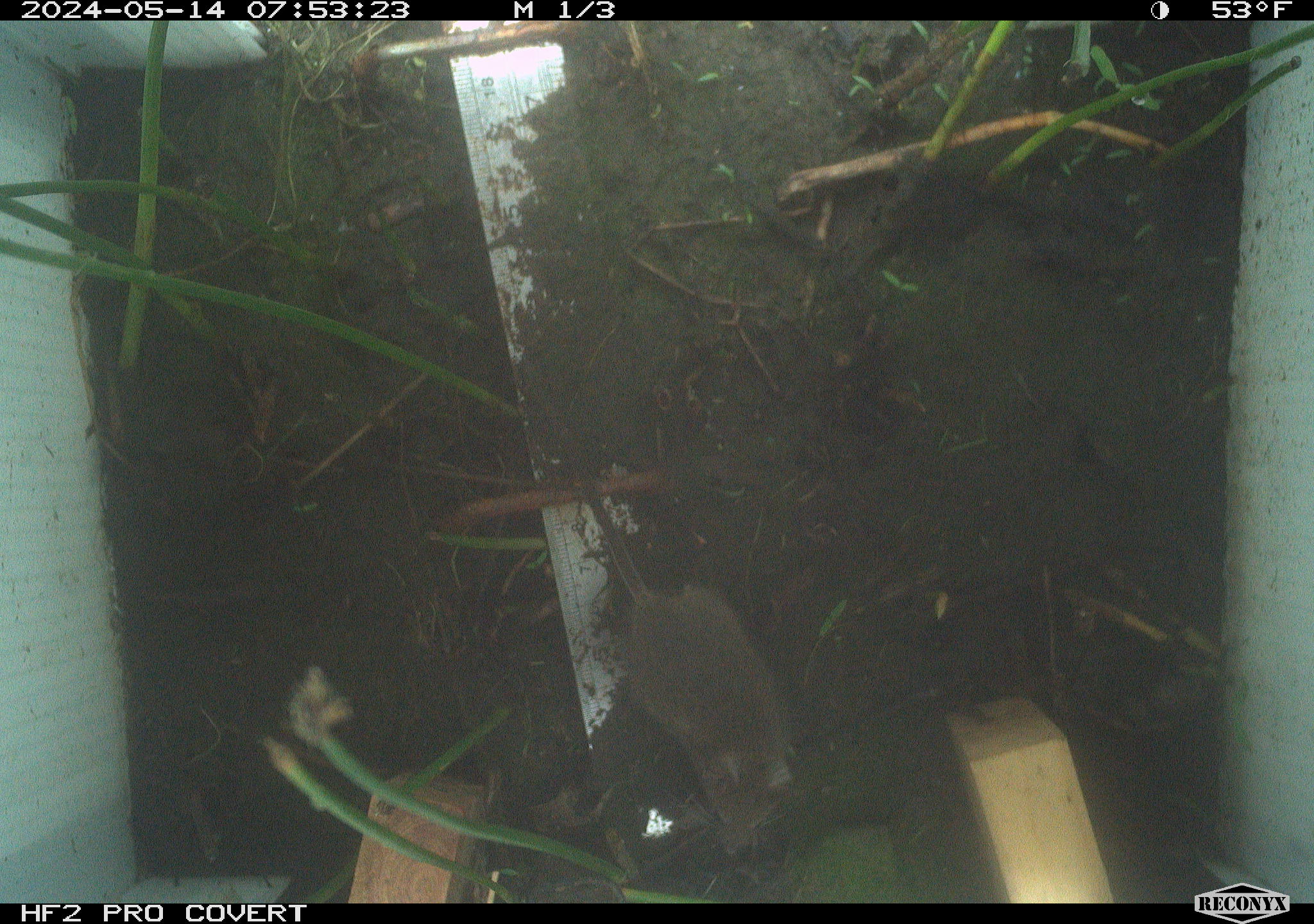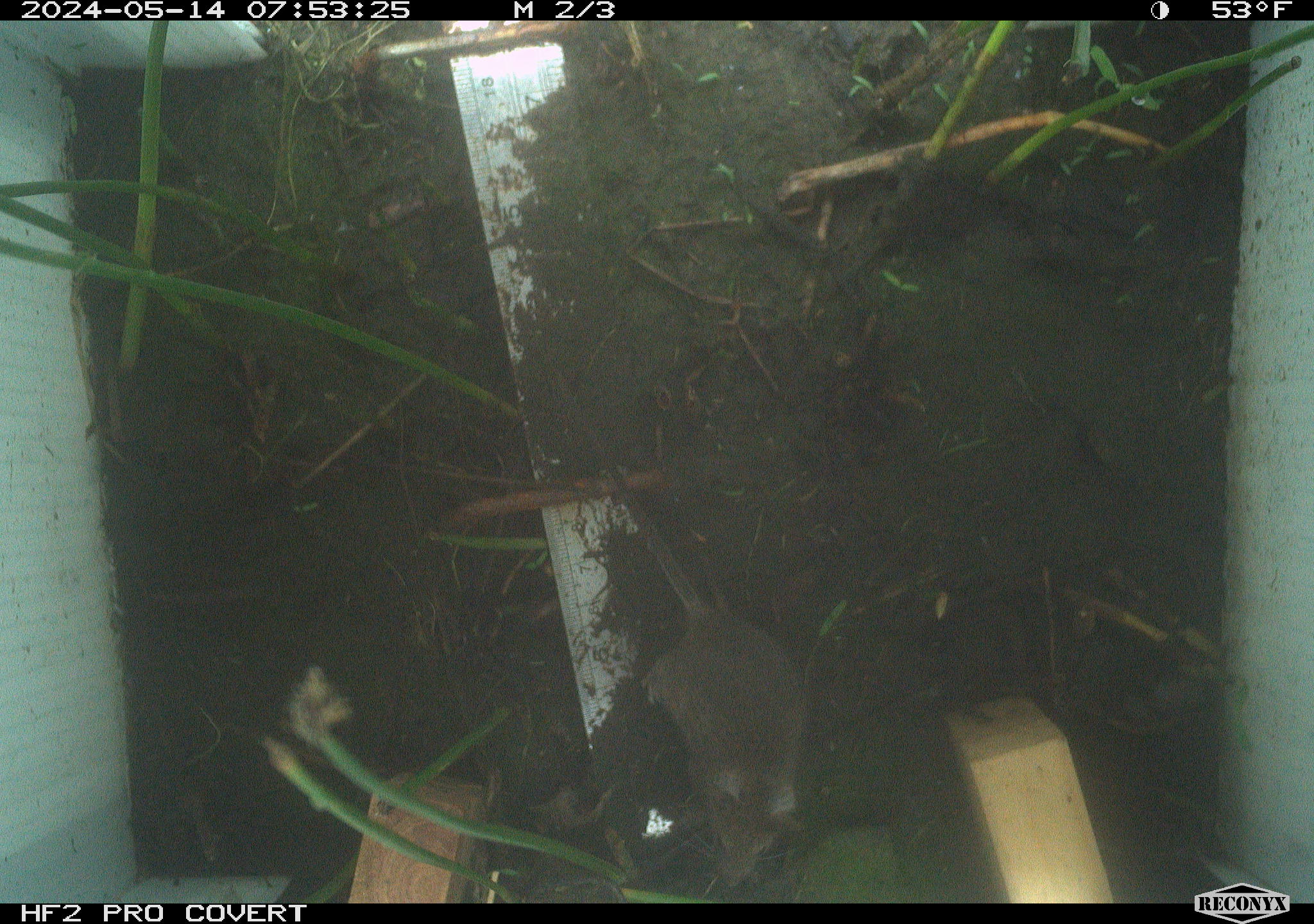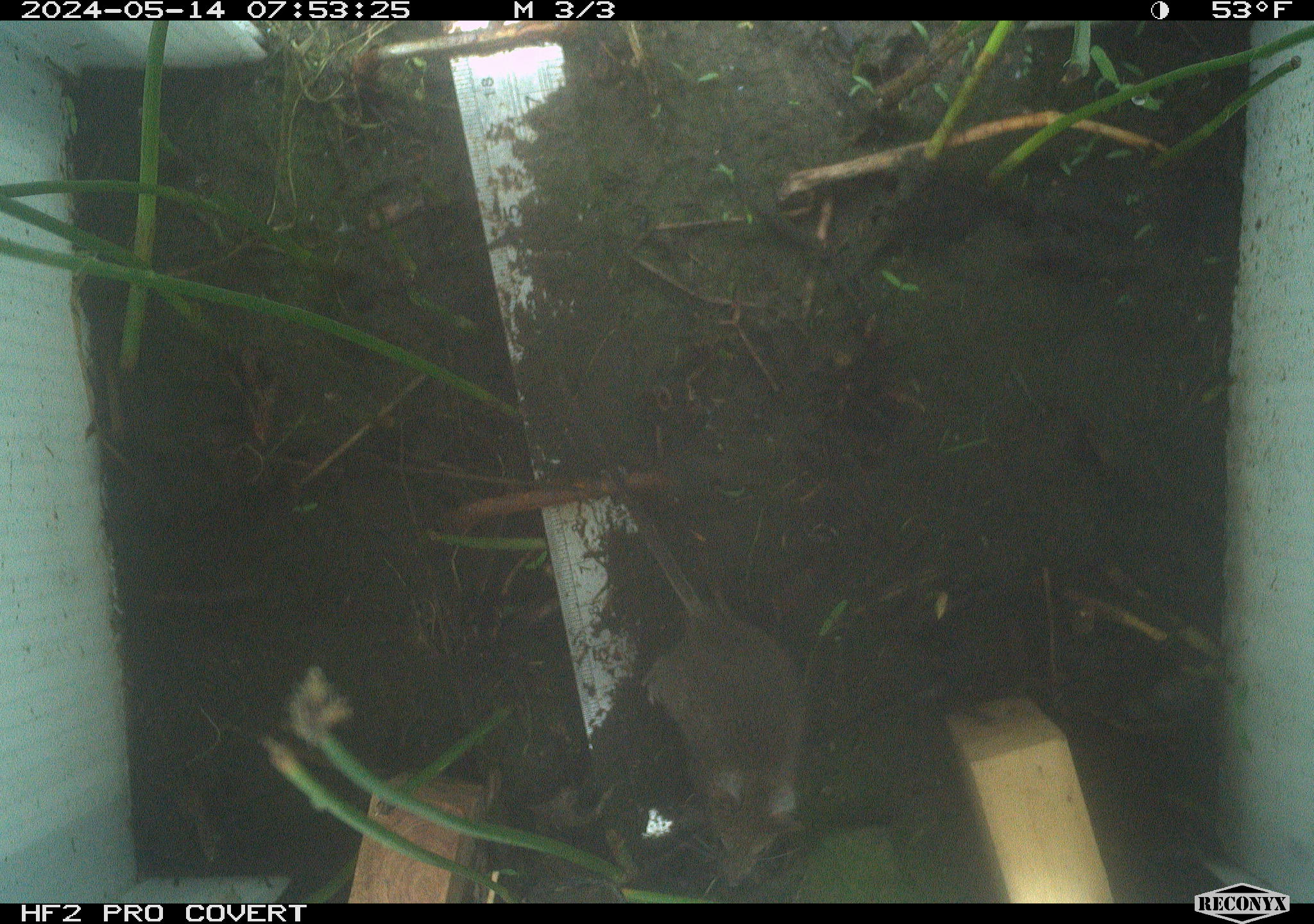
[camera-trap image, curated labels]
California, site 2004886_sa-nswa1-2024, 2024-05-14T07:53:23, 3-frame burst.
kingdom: Animalia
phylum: Chordata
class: Mammalia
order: Rodentia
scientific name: Rodentia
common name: rodent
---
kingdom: Animalia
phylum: Chordata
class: Mammalia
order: Rodentia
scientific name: Rodentia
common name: mouse species